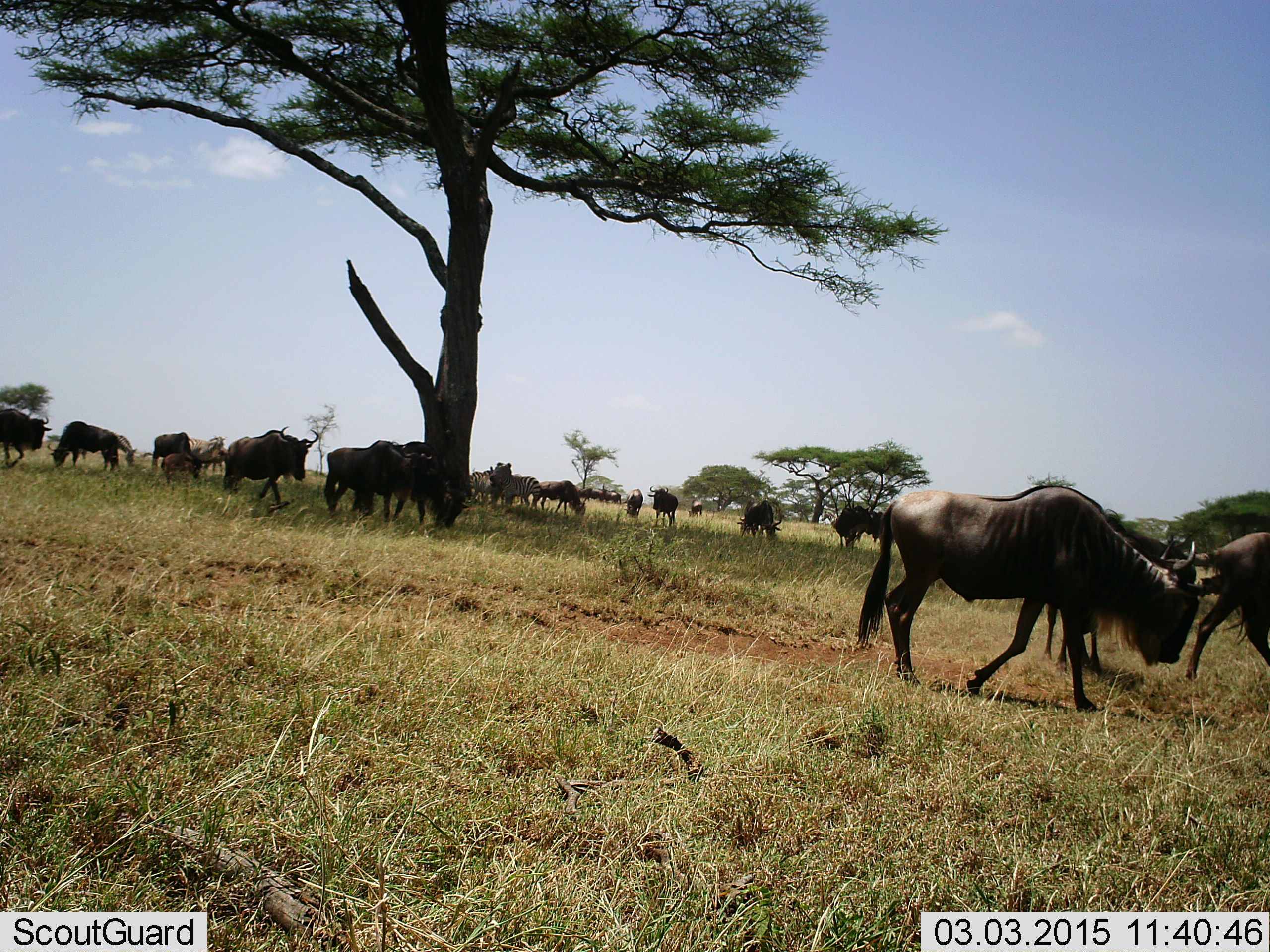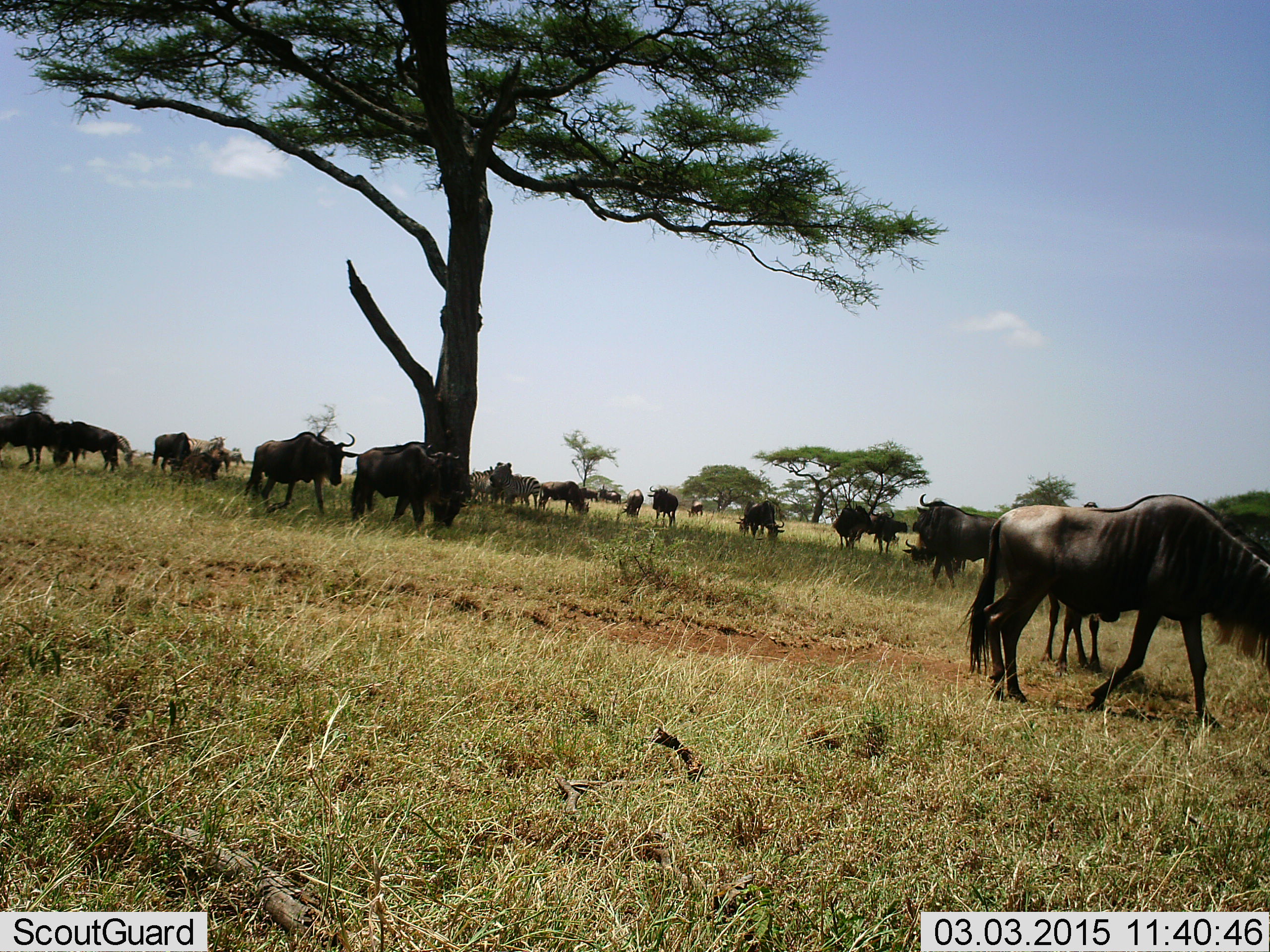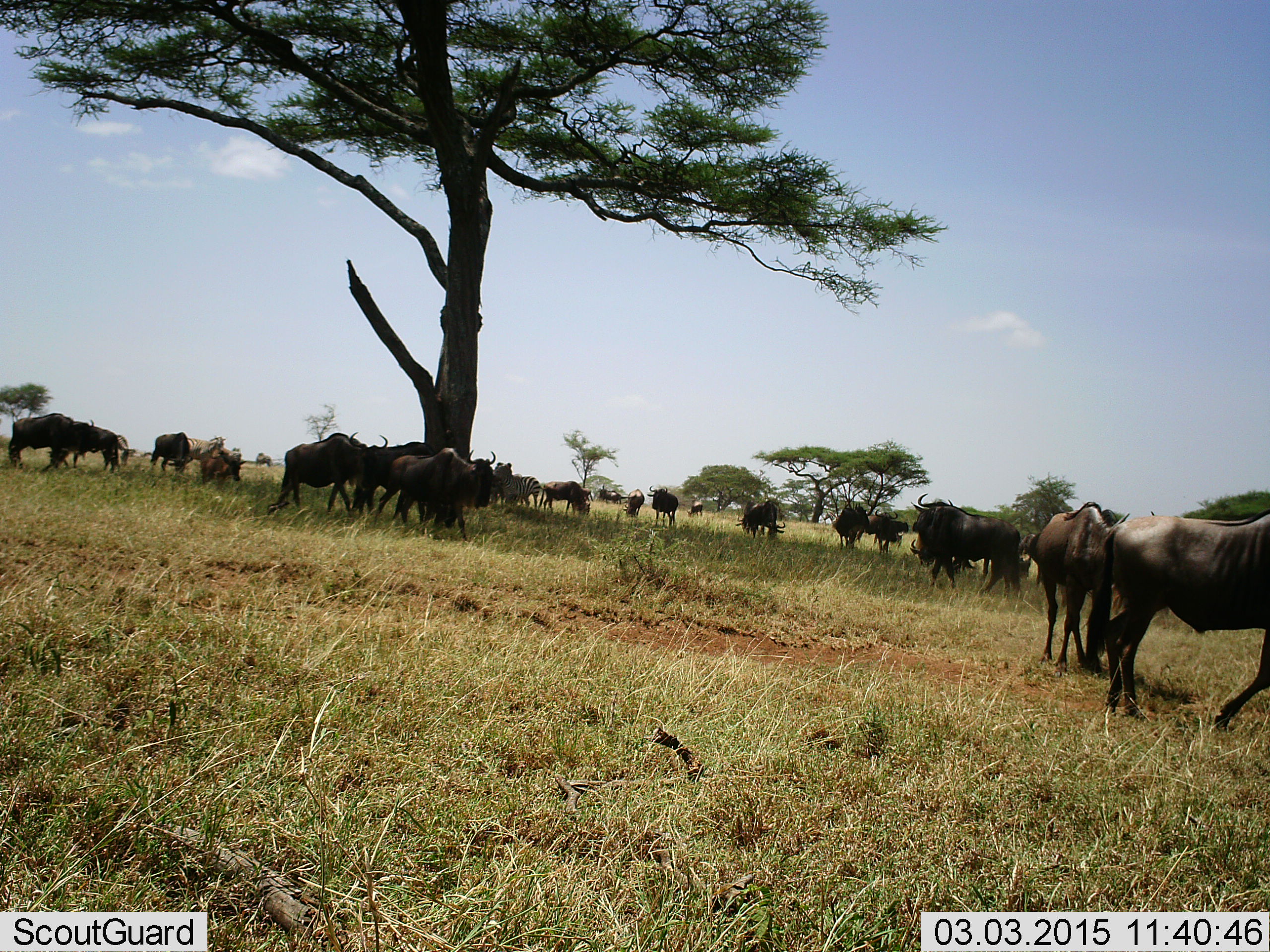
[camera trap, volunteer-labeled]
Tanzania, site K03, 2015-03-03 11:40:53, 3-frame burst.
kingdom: Animalia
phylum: Chordata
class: Mammalia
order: Artiodactyla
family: Bovidae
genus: Connochaetes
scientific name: Connochaetes taurinus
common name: blue wildebeest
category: wildebeest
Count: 11-50.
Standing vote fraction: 85%.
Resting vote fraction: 0%.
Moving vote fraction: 92%.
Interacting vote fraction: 0%.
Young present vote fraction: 15%.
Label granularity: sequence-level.